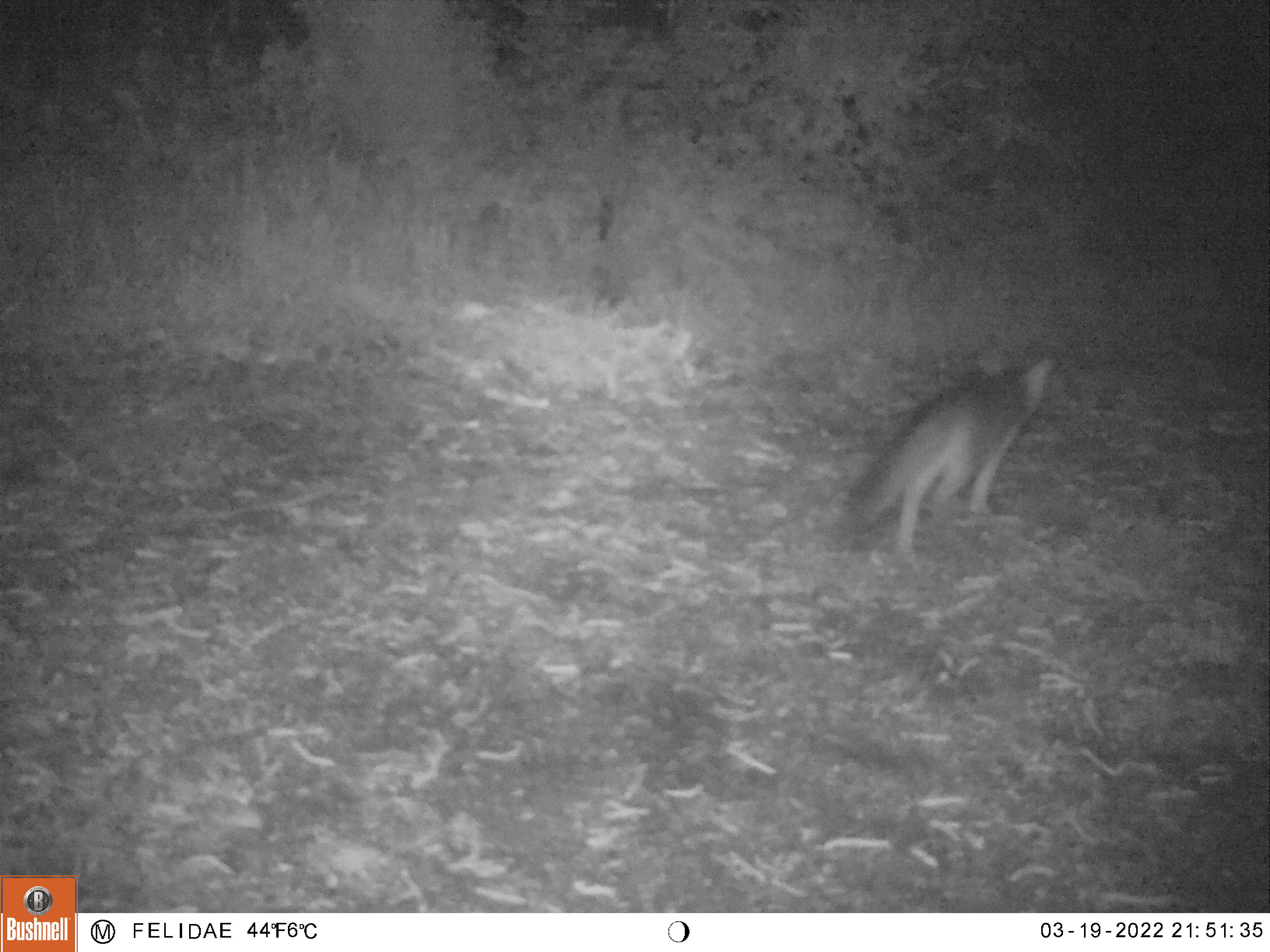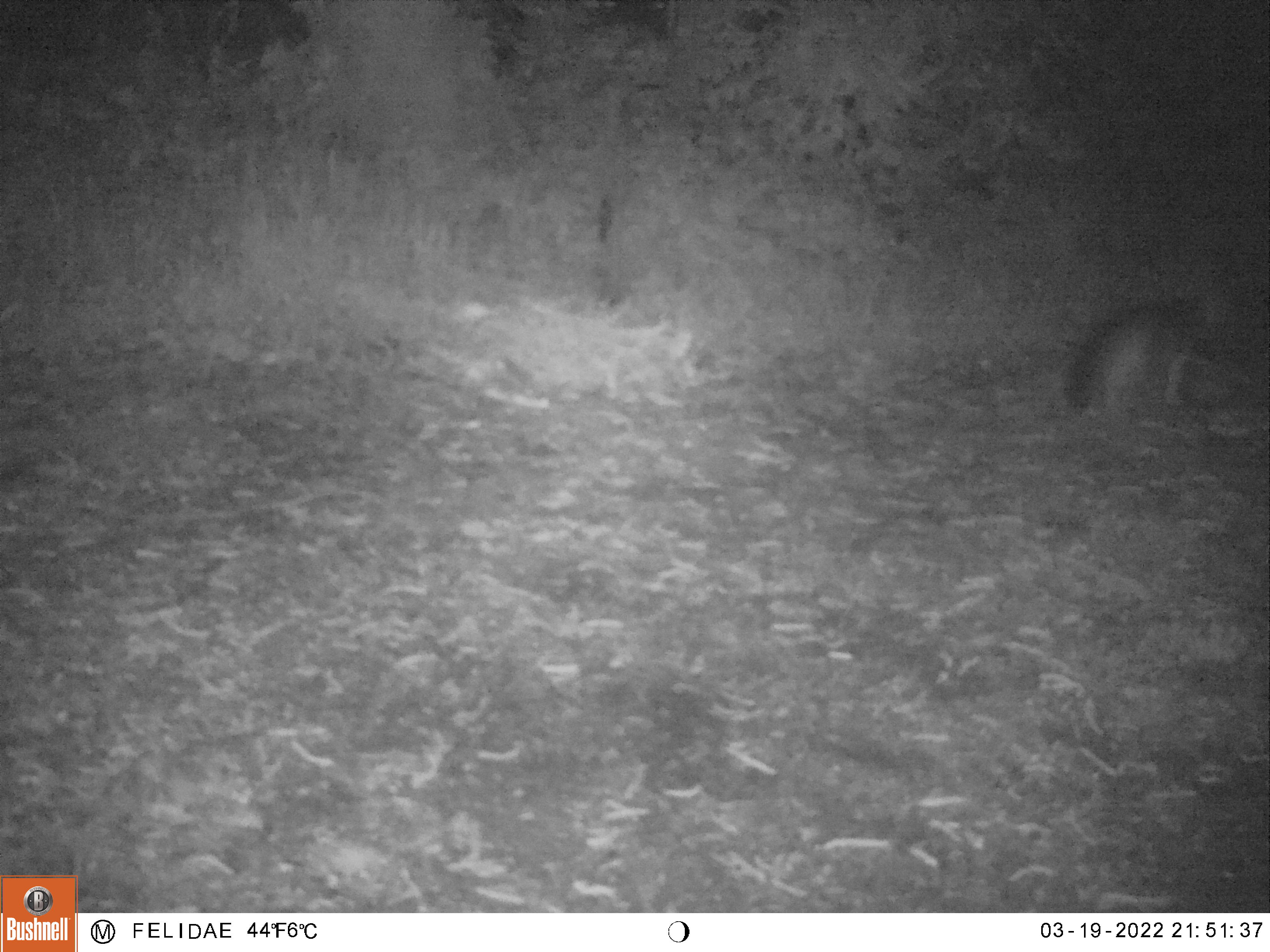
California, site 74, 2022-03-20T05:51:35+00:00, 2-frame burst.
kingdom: Animalia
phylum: Chordata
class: Mammalia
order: Carnivora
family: Canidae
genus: Urocyon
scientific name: Urocyon cinereoargenteus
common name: gray fox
Gray fox (Urocyon cinereoargenteus).